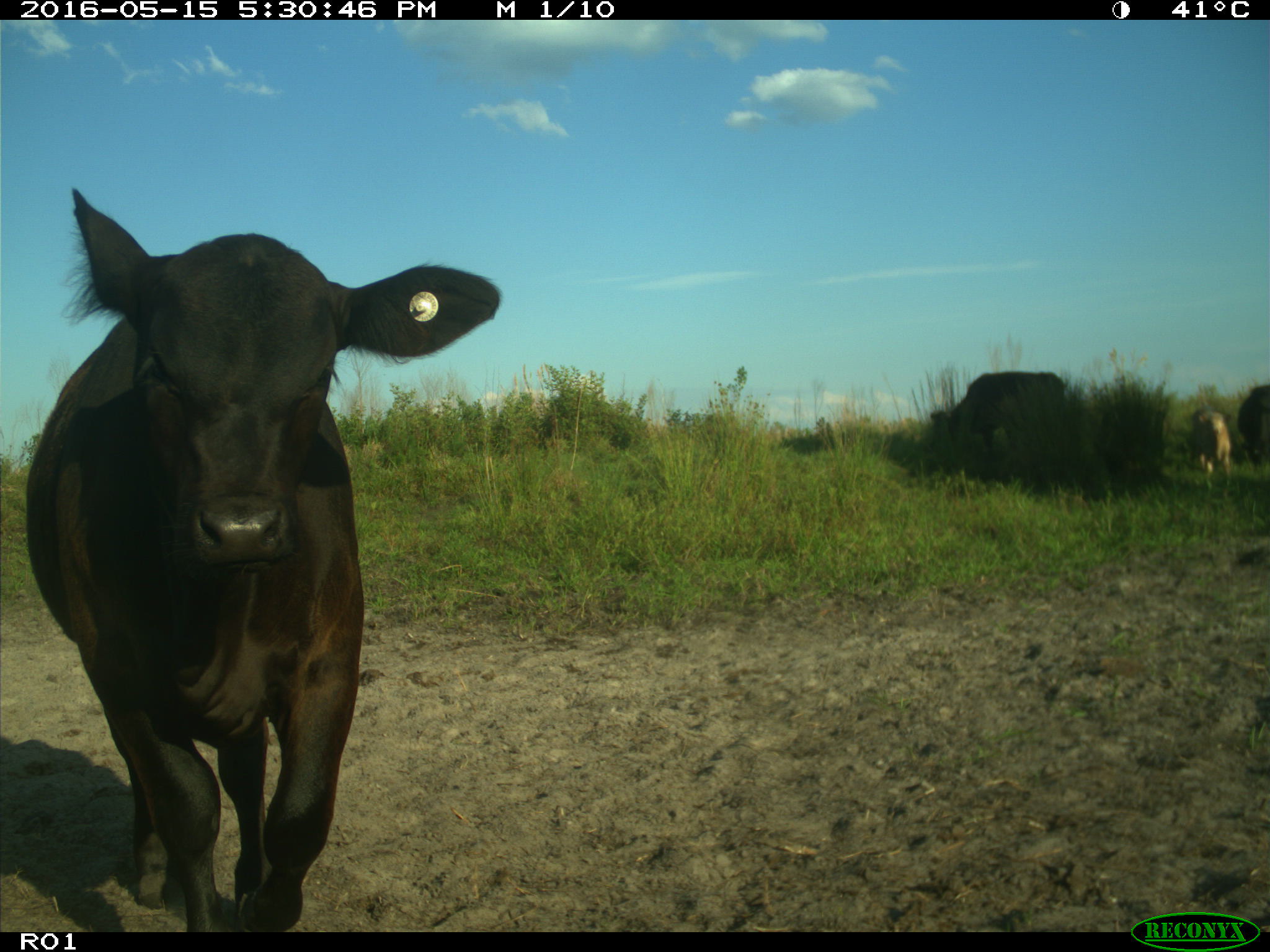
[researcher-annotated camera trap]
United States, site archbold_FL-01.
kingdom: Animalia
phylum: Chordata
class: Mammalia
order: Artiodactyla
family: Bovidae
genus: Bos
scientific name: Bos taurus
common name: domestic cow